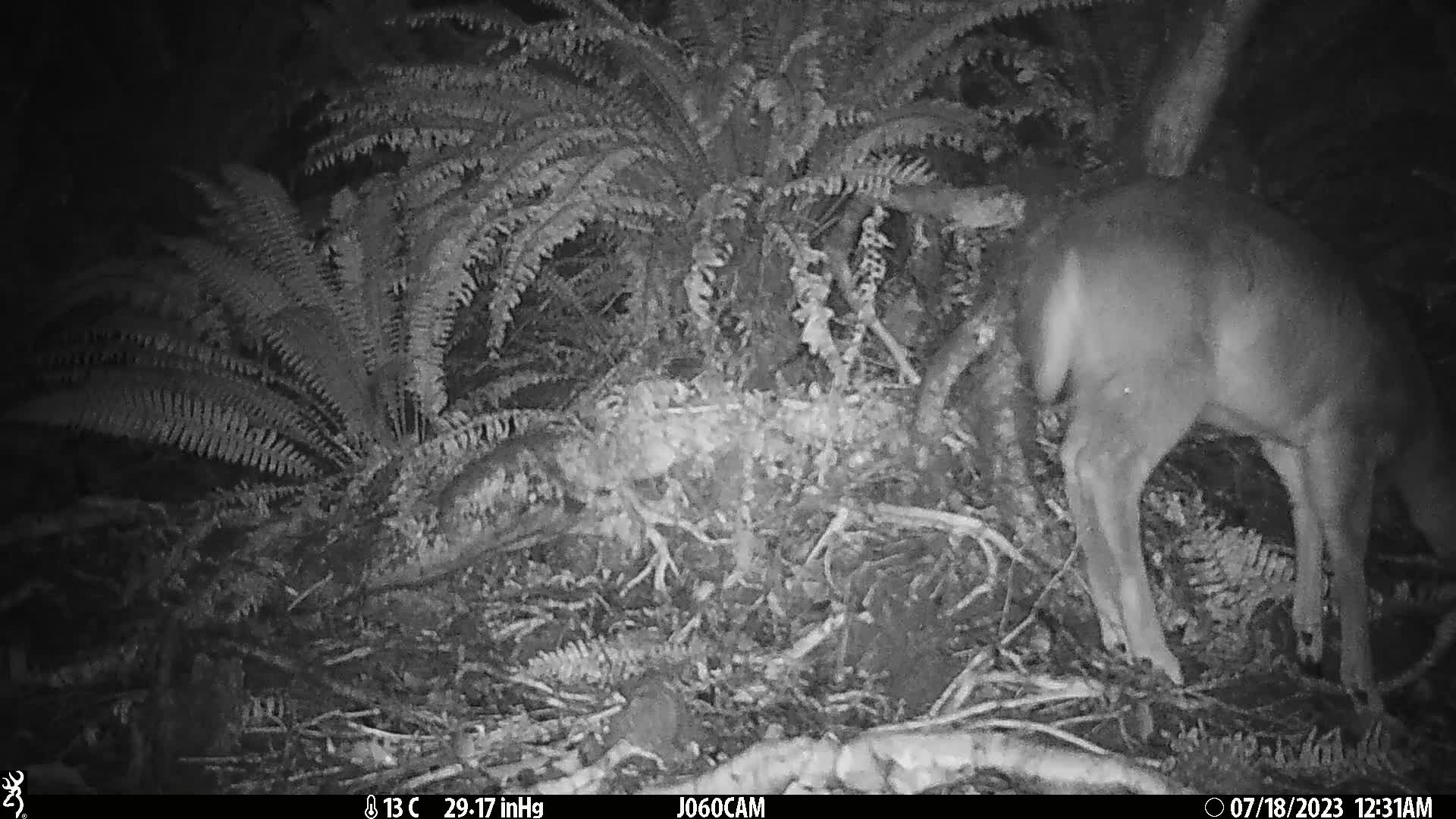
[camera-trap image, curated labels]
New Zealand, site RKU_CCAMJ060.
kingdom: Animalia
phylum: Chordata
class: Mammalia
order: Artiodactyla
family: Cervidae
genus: Odocoileus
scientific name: Odocoileus virginianus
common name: white-tailed deer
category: white tailed deer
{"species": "white tailed deer (white-tailed deer) (Odocoileus virginianus)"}